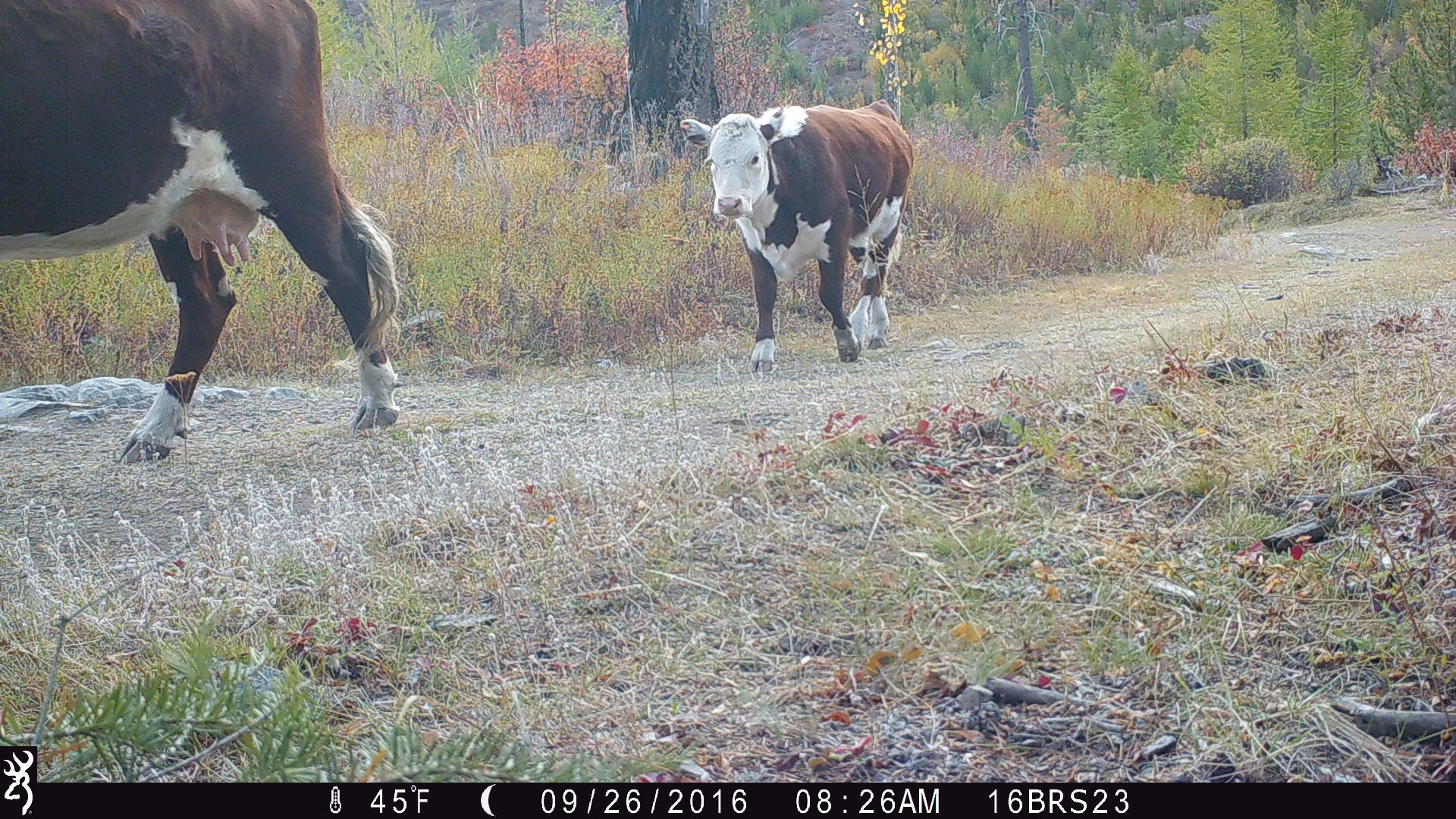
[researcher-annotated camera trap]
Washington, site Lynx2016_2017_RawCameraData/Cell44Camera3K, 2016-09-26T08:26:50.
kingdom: Animalia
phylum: Chordata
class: Mammalia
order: Artiodactyla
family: Bovidae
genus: Bos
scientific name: Bos taurus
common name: domestic cattle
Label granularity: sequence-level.